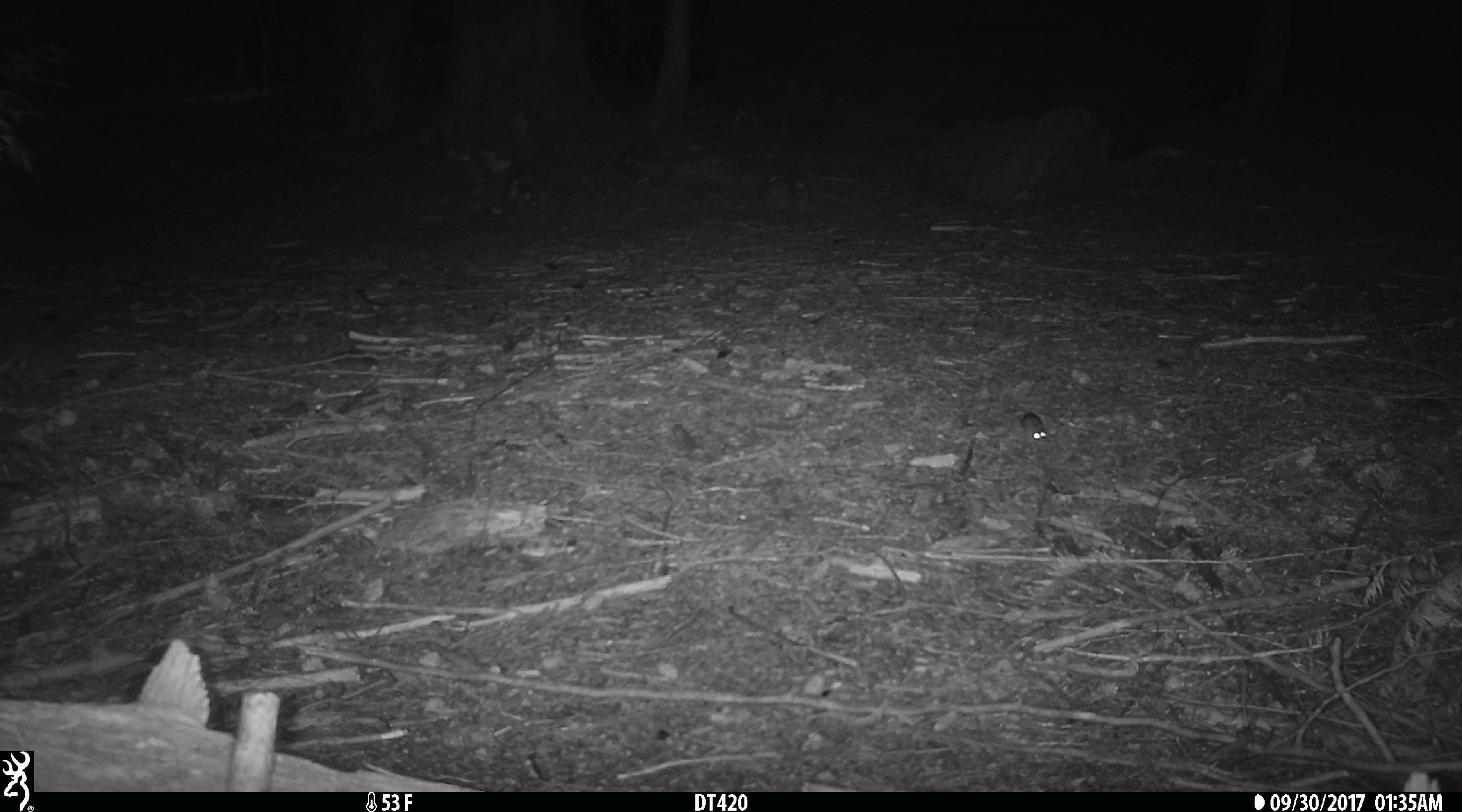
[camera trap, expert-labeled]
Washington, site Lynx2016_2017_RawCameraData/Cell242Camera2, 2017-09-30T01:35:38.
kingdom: Animalia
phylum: Chordata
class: Mammalia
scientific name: Mammalia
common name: small mammal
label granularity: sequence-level